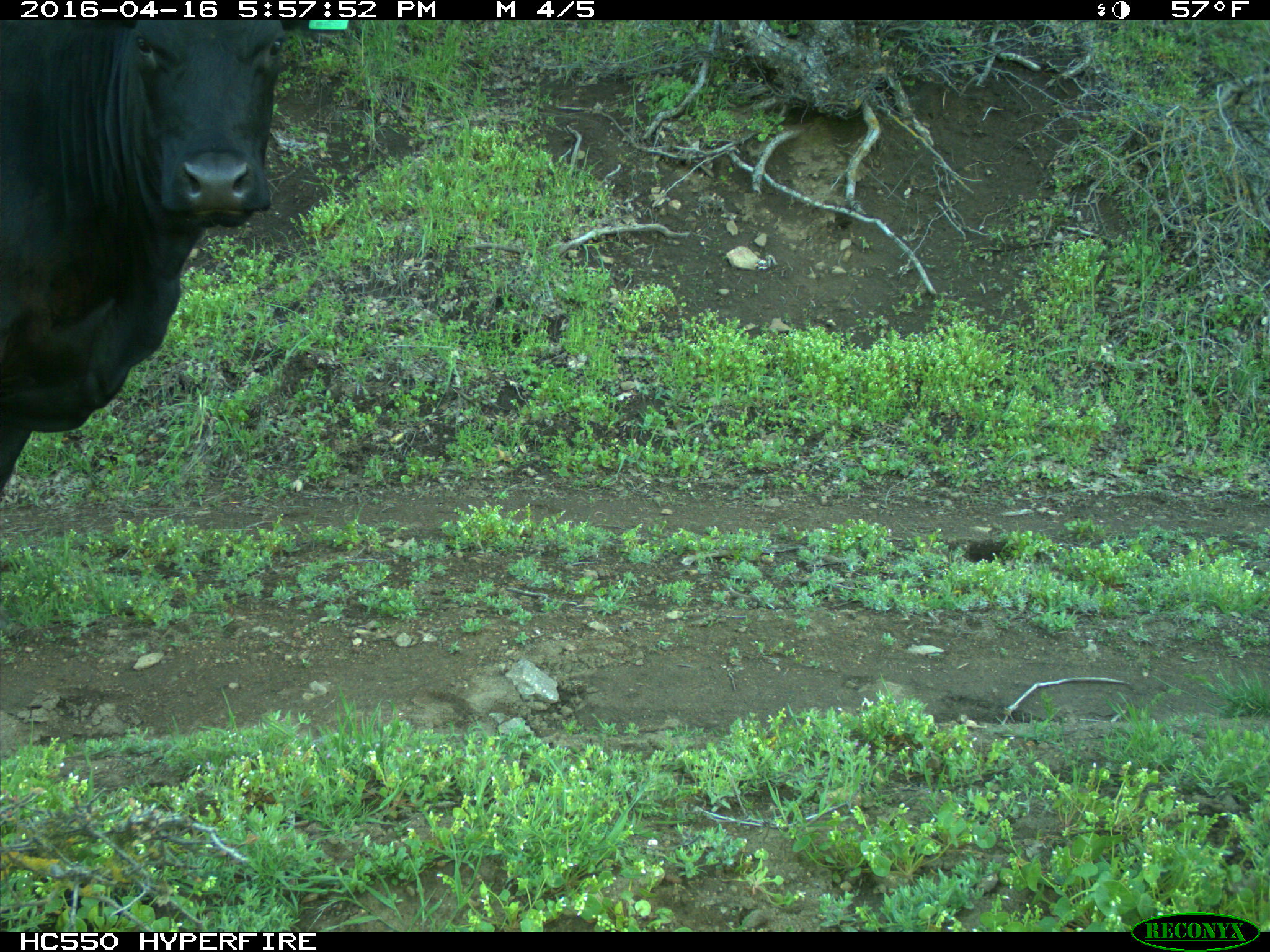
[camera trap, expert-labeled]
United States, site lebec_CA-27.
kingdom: Animalia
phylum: Chordata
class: Mammalia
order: Artiodactyla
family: Bovidae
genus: Bos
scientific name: Bos taurus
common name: domestic cow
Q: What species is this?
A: Bos taurus (domestic cow).